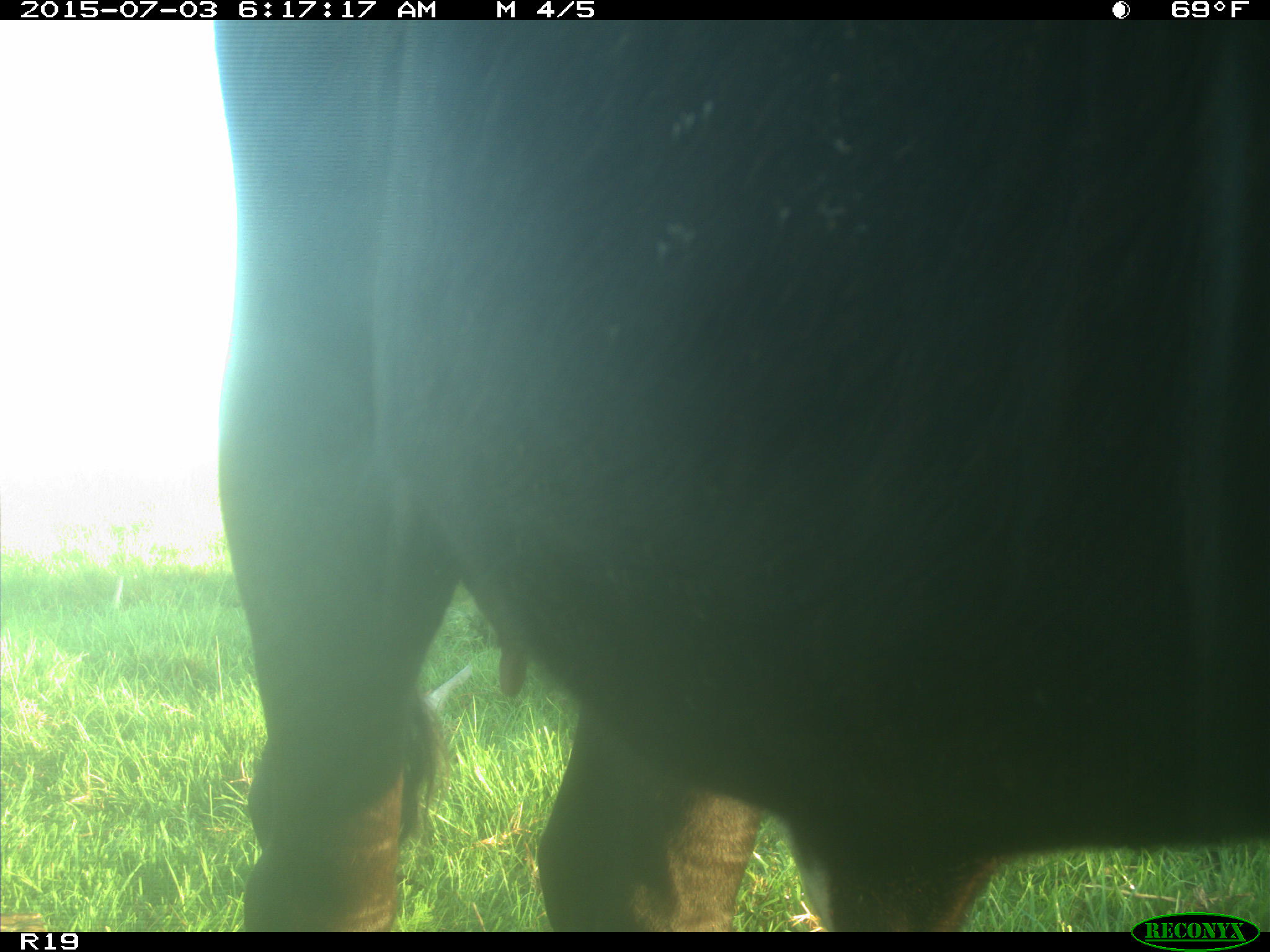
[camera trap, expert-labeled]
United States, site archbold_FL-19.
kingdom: Animalia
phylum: Chordata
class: Mammalia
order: Artiodactyla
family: Bovidae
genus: Bos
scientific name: Bos taurus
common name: domestic cow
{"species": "Bos taurus (domestic cow)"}